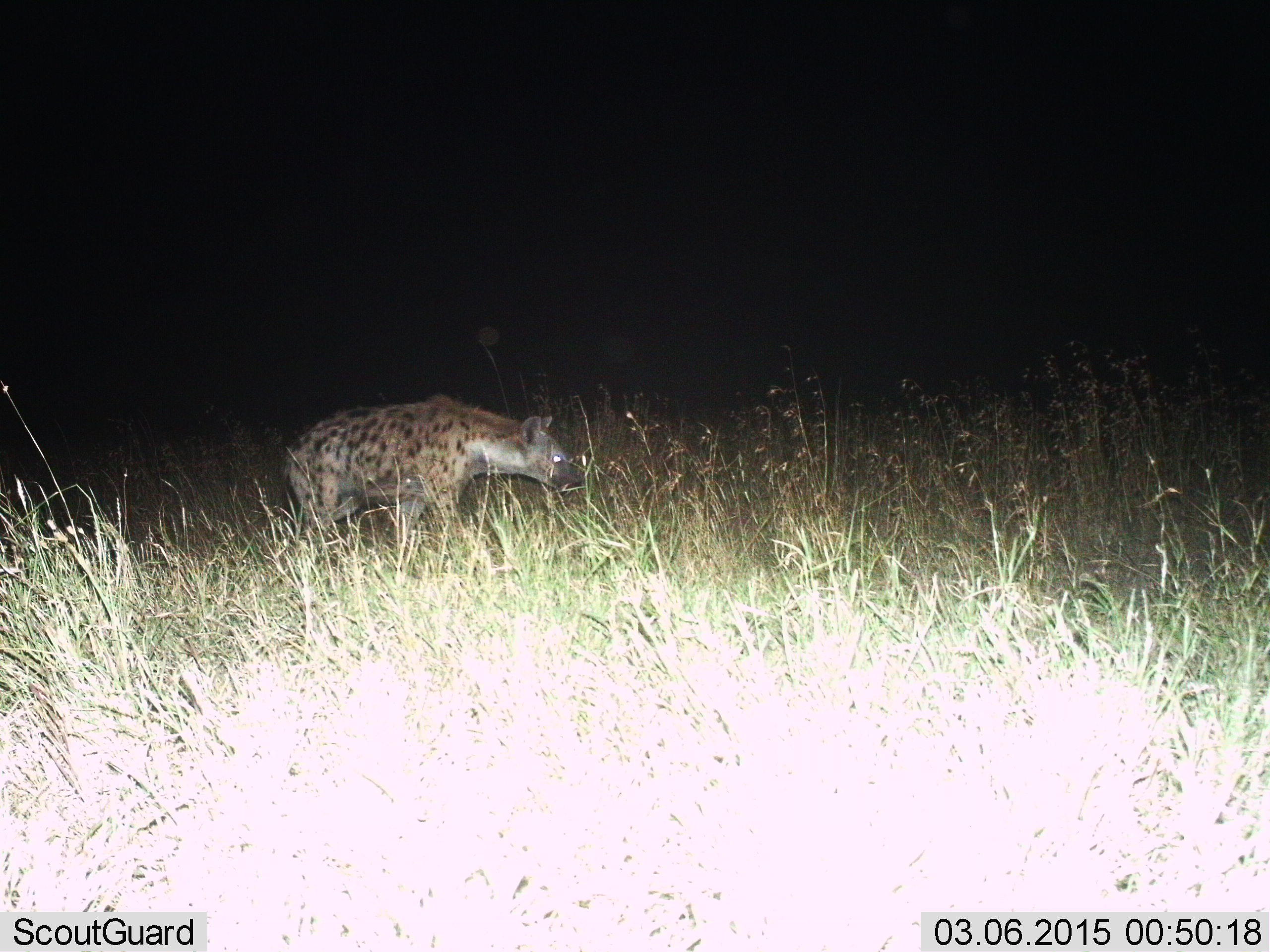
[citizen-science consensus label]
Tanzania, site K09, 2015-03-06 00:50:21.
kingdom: Animalia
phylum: Chordata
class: Mammalia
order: Carnivora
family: Hyaenidae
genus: Crocuta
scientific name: Crocuta crocuta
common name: spotted hyena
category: hyenaspotted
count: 1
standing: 30%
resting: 0%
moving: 60%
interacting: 10%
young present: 0%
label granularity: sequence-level